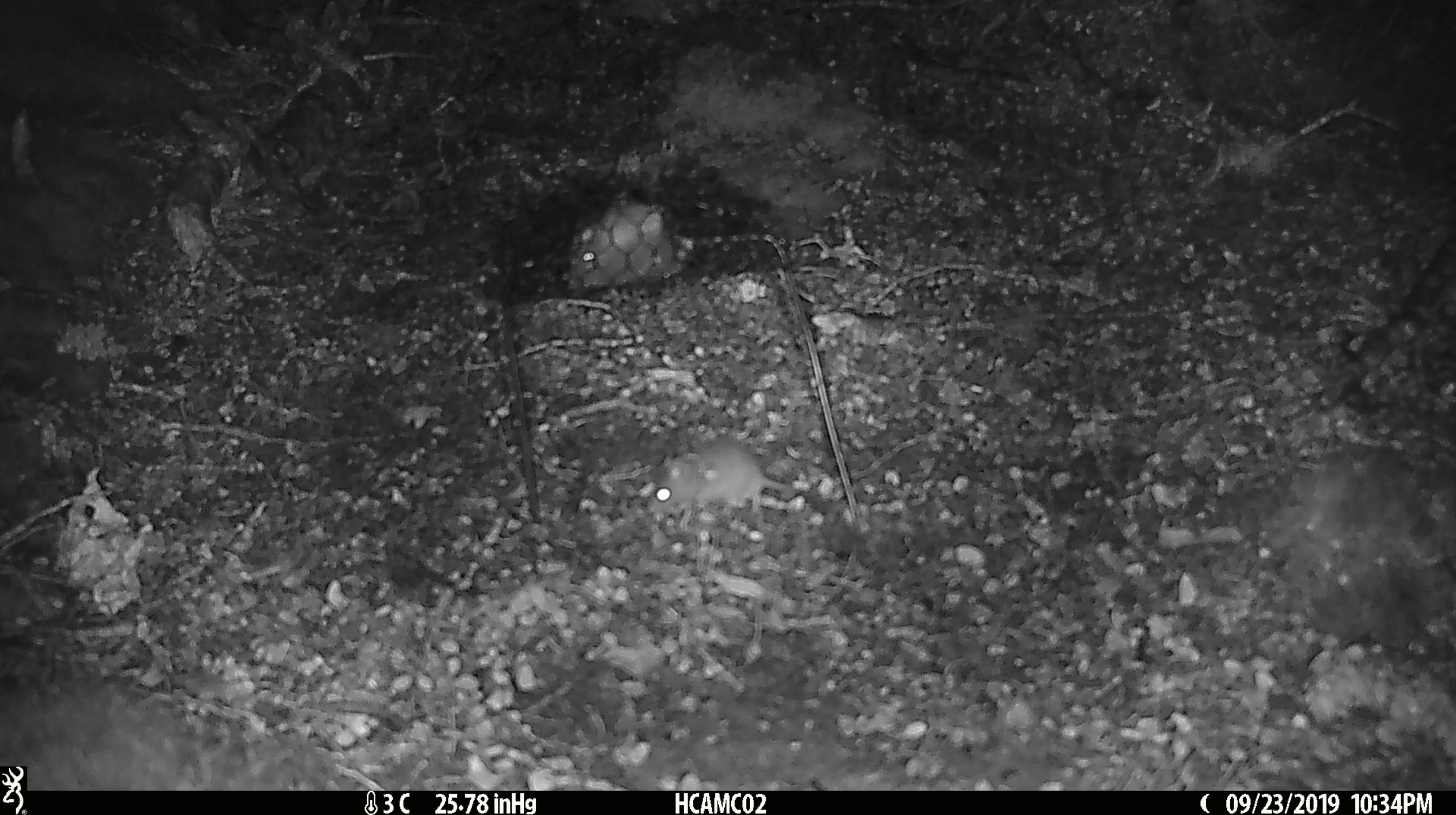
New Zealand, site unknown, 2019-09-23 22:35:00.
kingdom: Animalia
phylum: Chordata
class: Mammalia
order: Rodentia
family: Muridae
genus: Mus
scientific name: Mus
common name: mouse